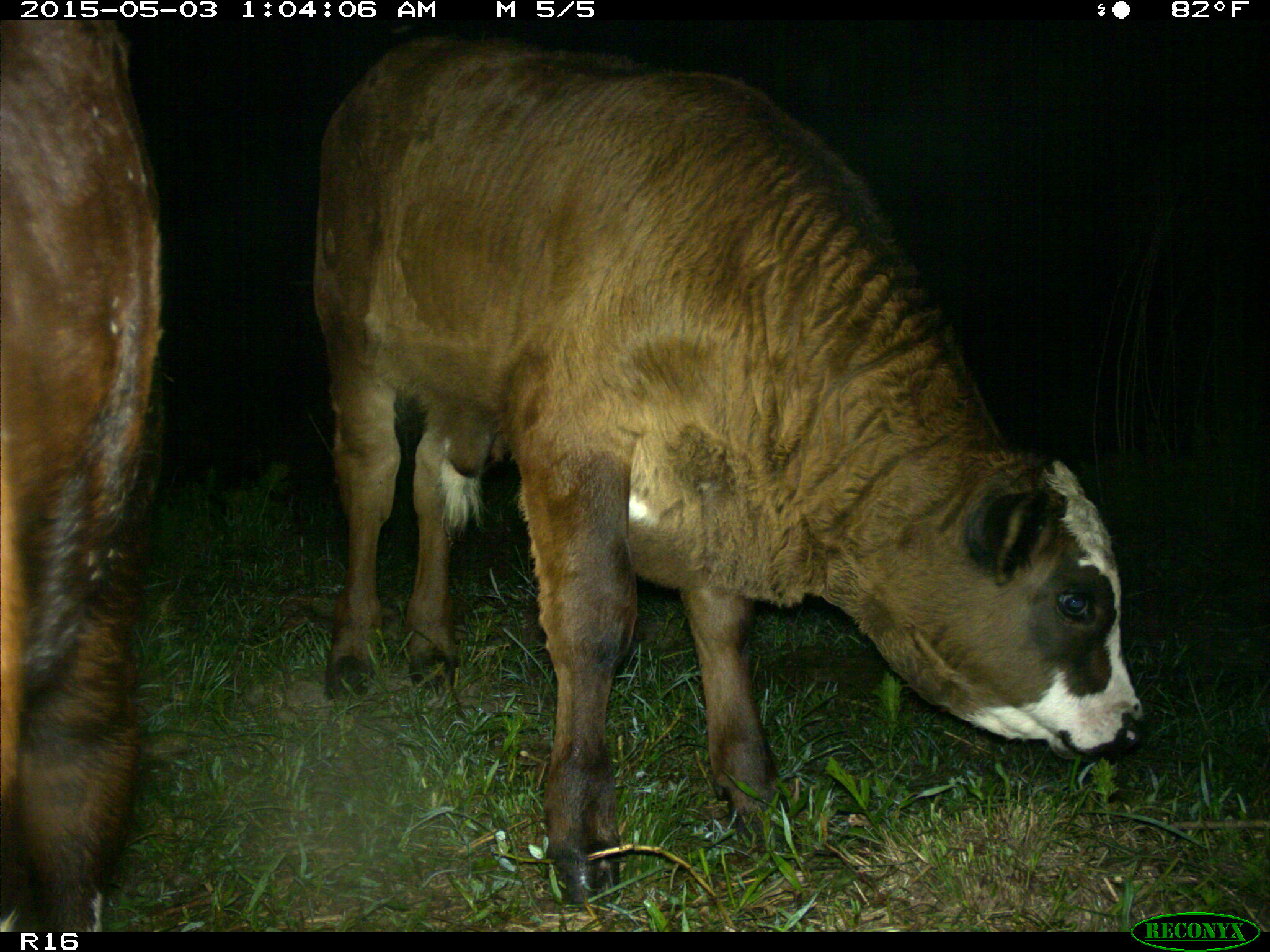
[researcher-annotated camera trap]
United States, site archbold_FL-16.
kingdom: Animalia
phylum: Chordata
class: Mammalia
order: Artiodactyla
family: Bovidae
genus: Bos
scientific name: Bos taurus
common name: domestic cow